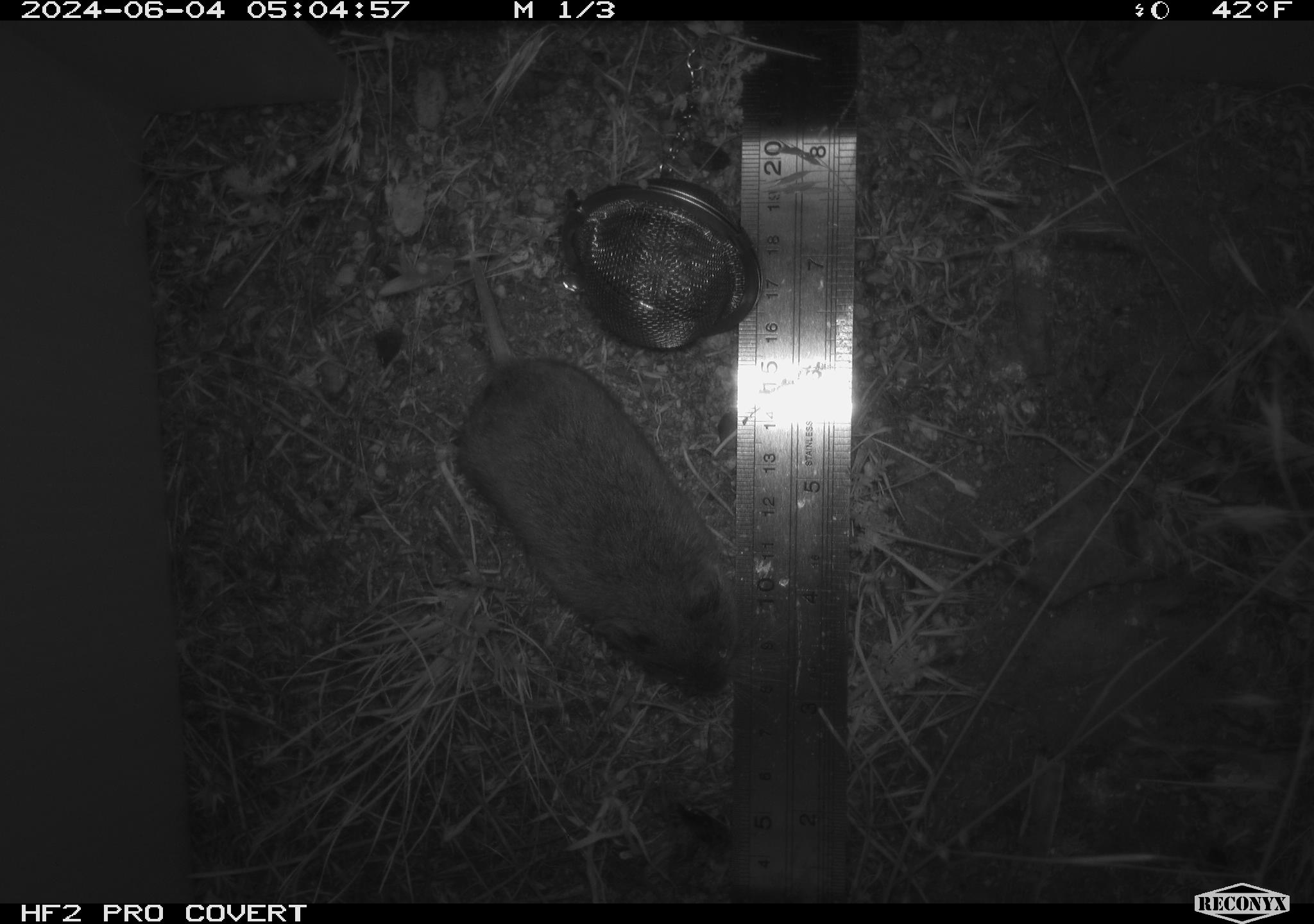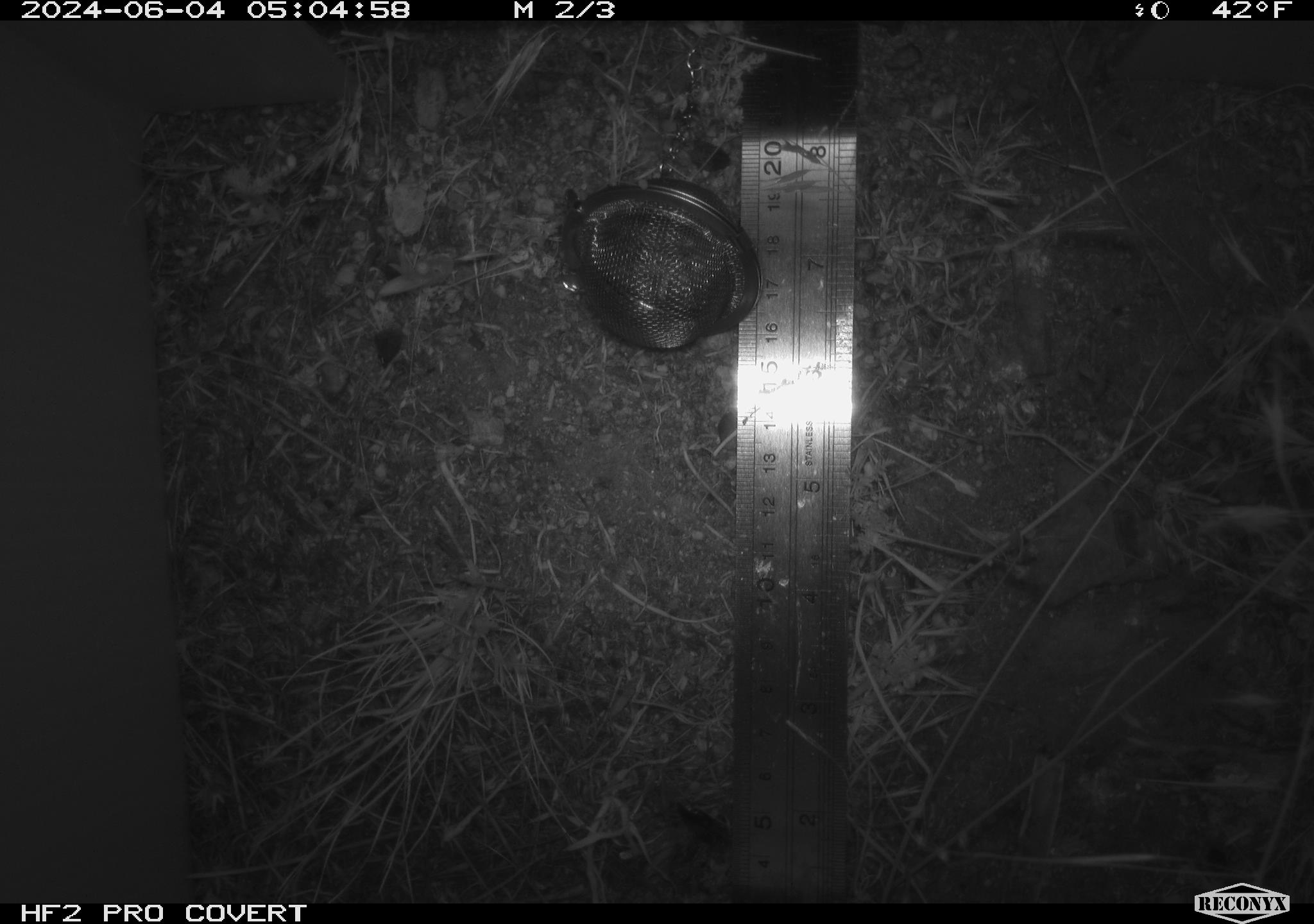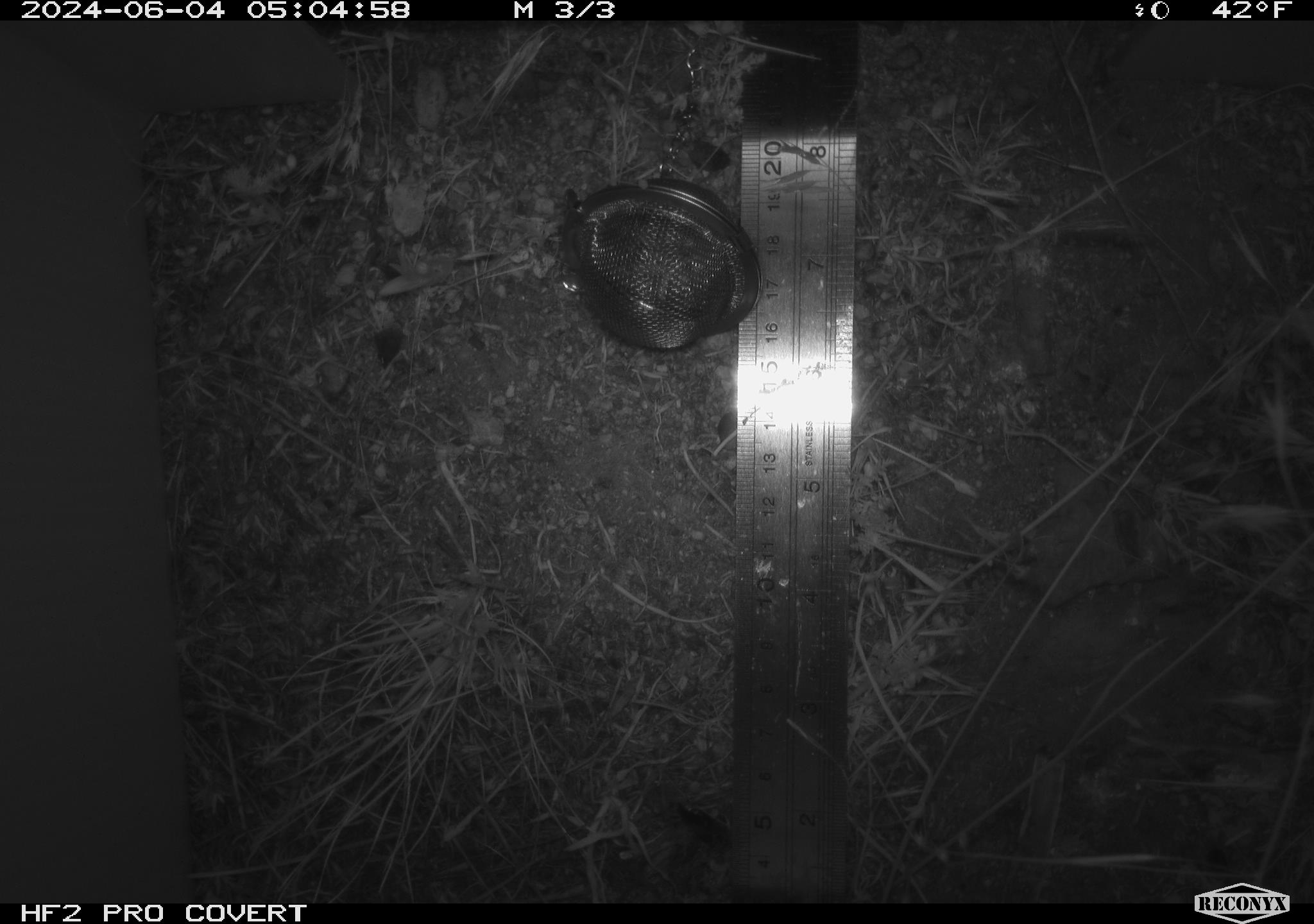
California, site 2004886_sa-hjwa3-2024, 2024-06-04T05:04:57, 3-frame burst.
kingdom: Animalia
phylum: Chordata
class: Mammalia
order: Rodentia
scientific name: Rodentia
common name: rodent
Rodent (Rodentia).